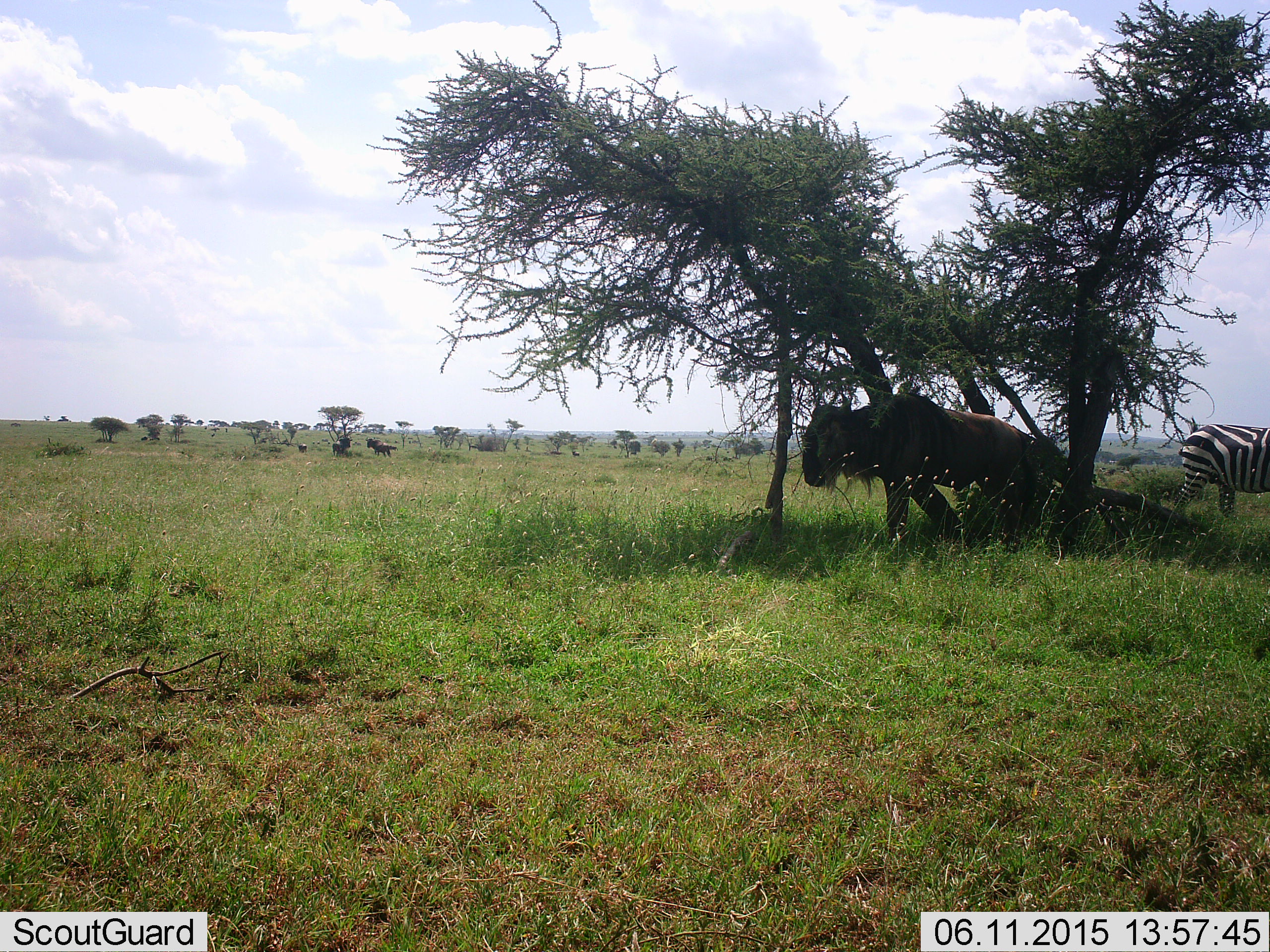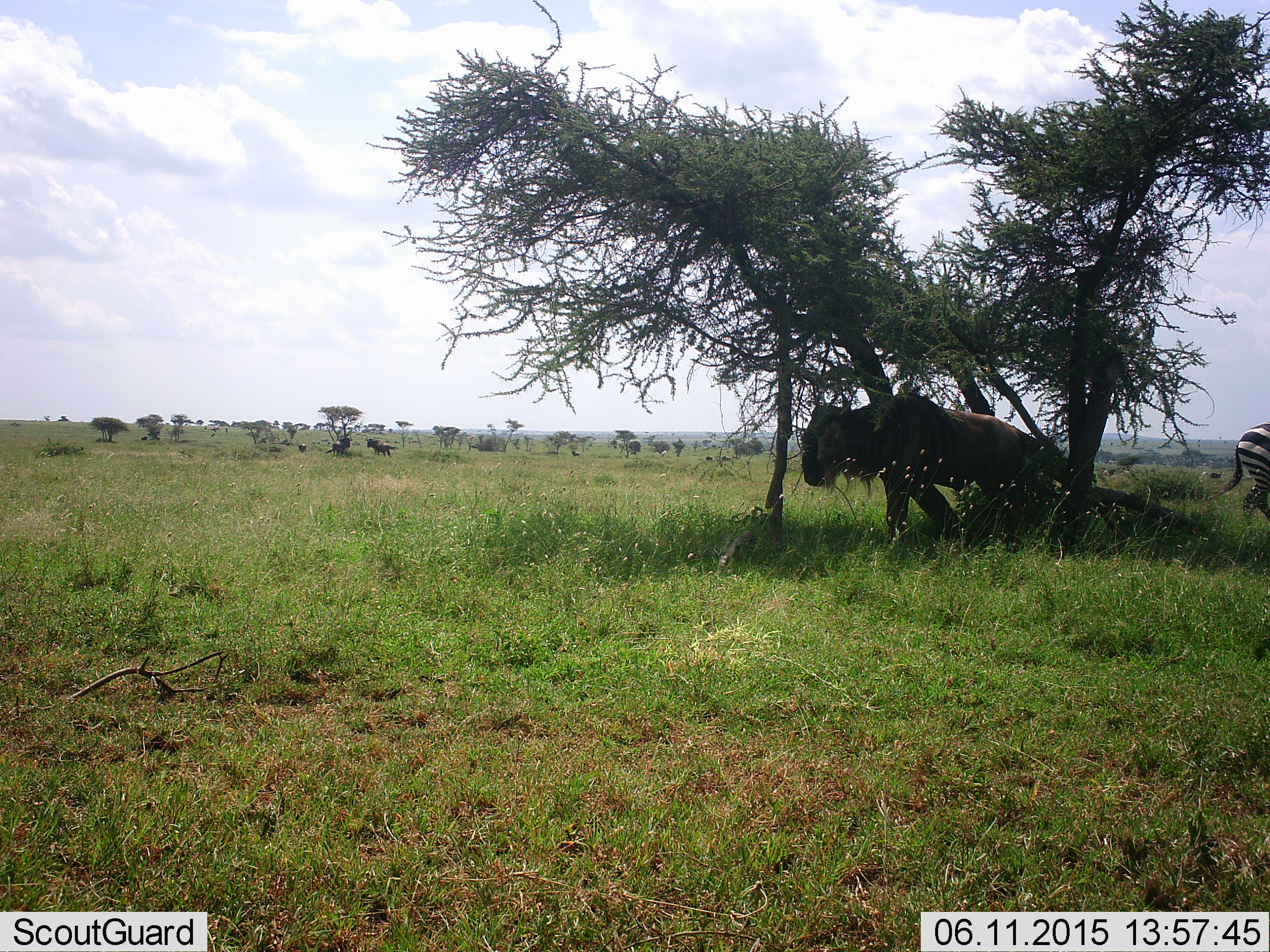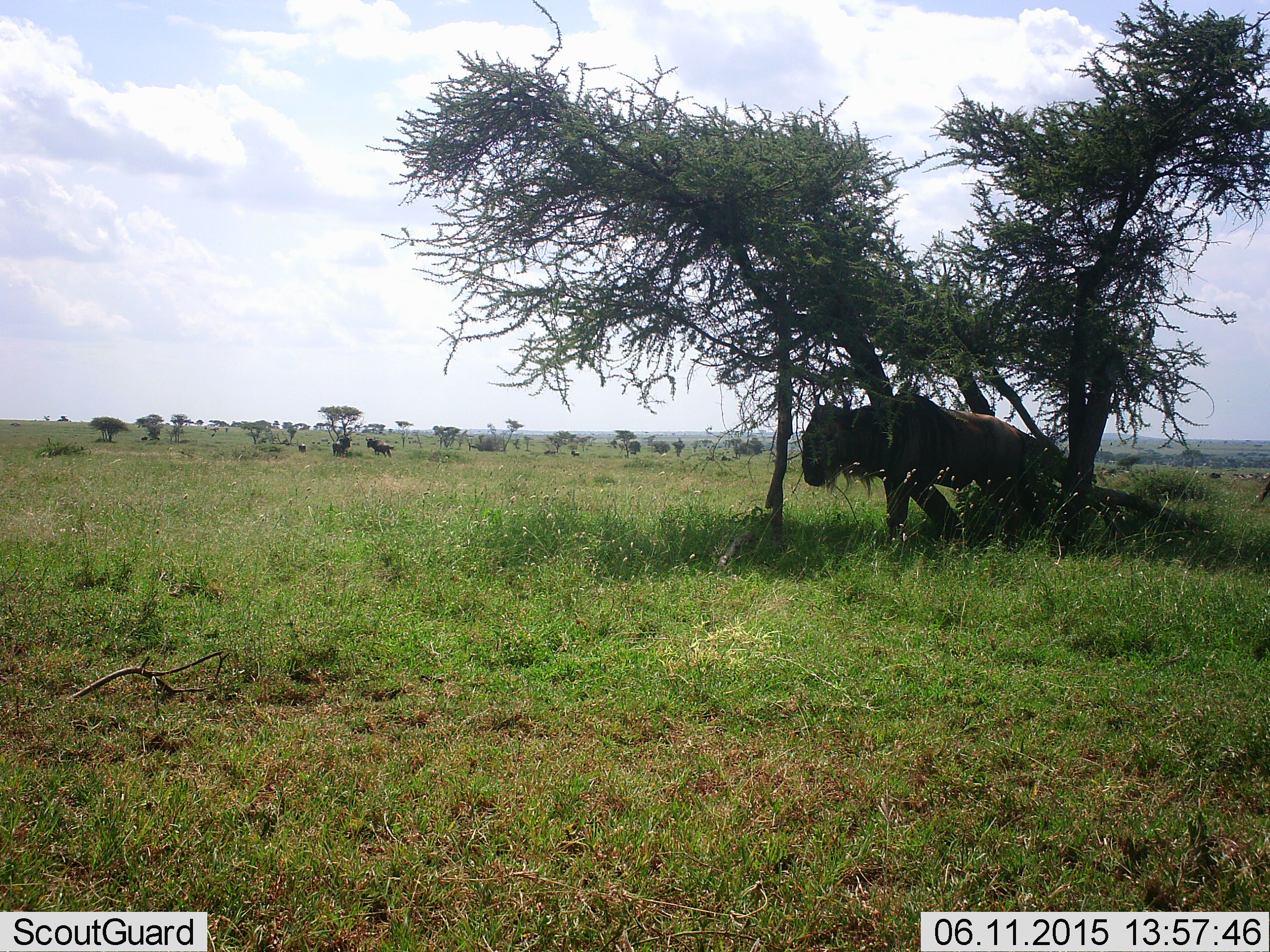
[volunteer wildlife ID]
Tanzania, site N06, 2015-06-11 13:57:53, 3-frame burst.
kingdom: Animalia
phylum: Chordata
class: Mammalia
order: Artiodactyla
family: Bovidae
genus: Connochaetes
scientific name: Connochaetes taurinus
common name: blue wildebeest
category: wildebeest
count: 1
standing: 73%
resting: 27%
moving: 18%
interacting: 0%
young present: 0%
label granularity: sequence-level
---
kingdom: Animalia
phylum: Chordata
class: Mammalia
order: Perissodactyla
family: Equidae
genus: Equus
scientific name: Equus quagga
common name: plains zebra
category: zebra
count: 1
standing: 10%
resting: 0%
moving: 90%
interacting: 0%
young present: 0%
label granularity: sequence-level